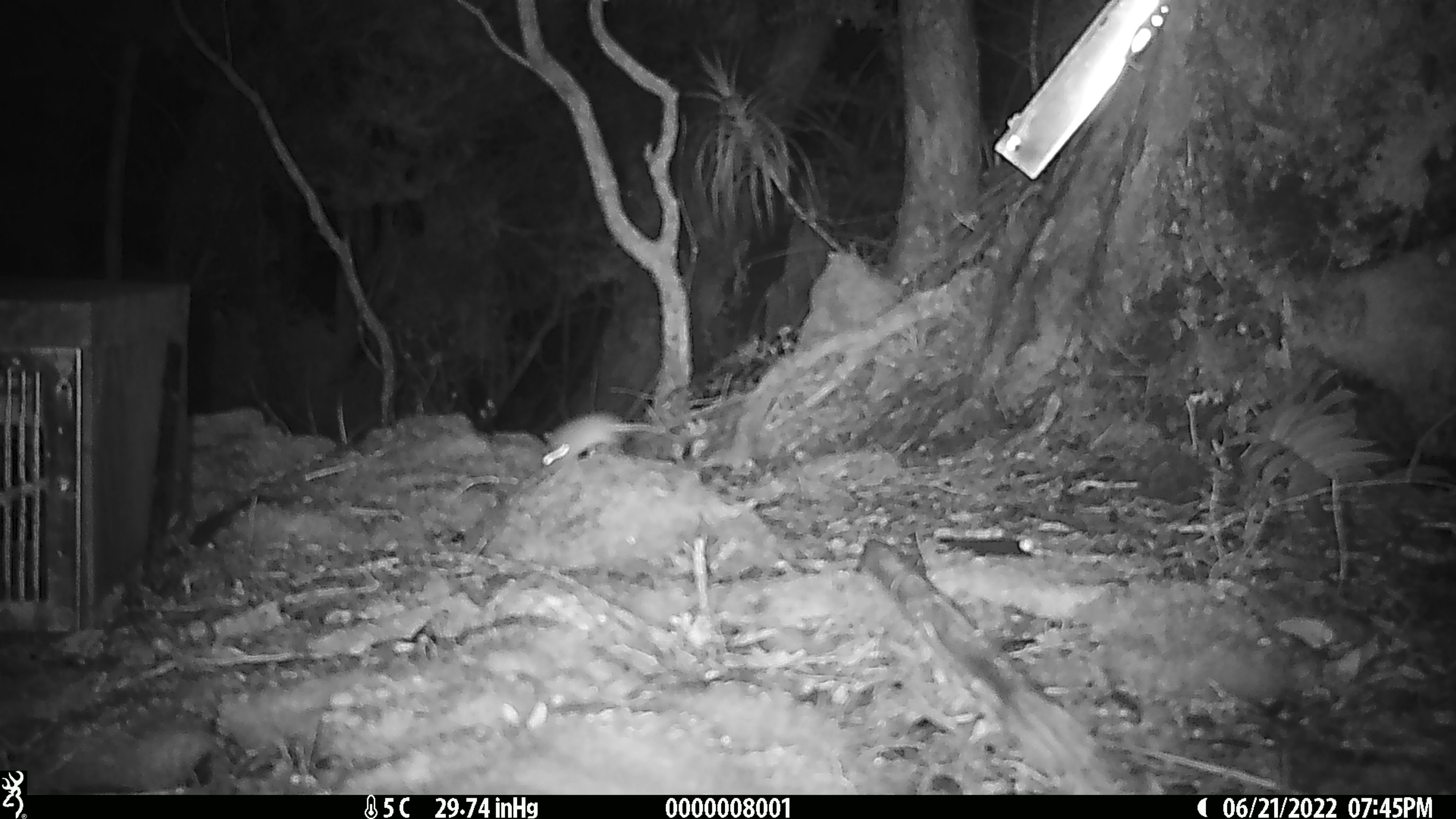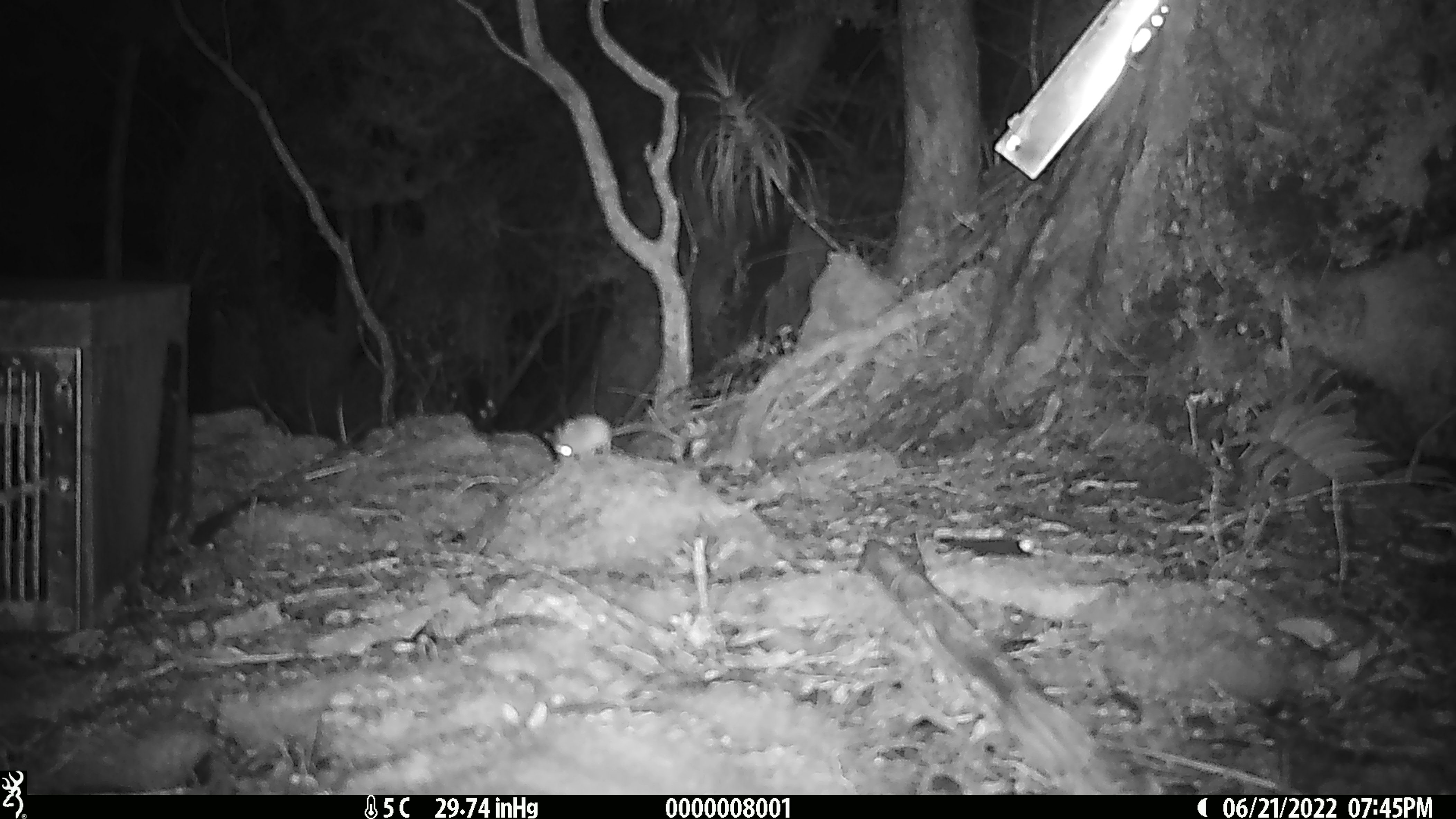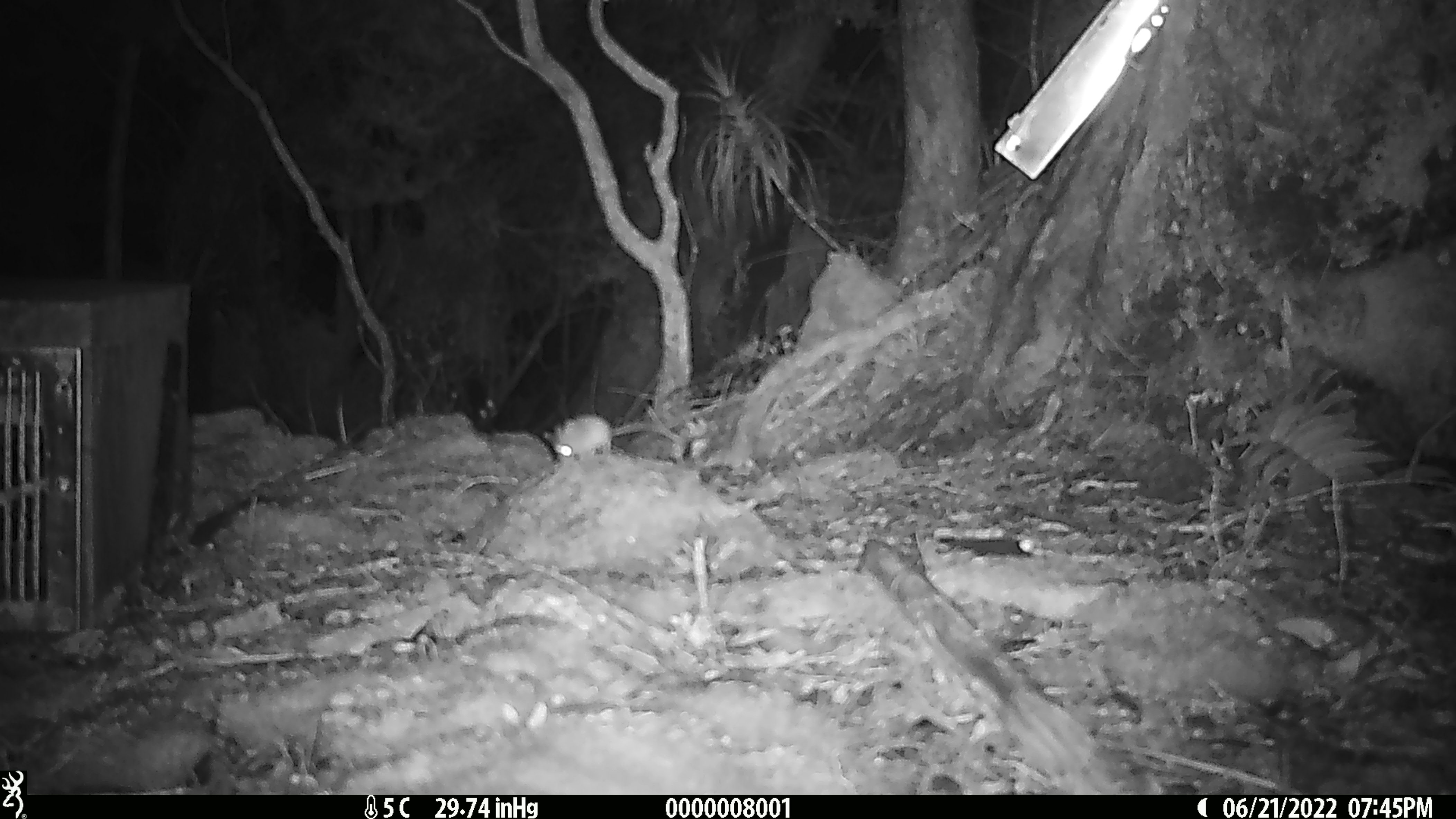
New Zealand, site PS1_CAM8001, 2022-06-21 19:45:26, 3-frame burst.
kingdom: Animalia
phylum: Chordata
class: Mammalia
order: Rodentia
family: Muridae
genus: Mus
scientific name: Mus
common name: mouse